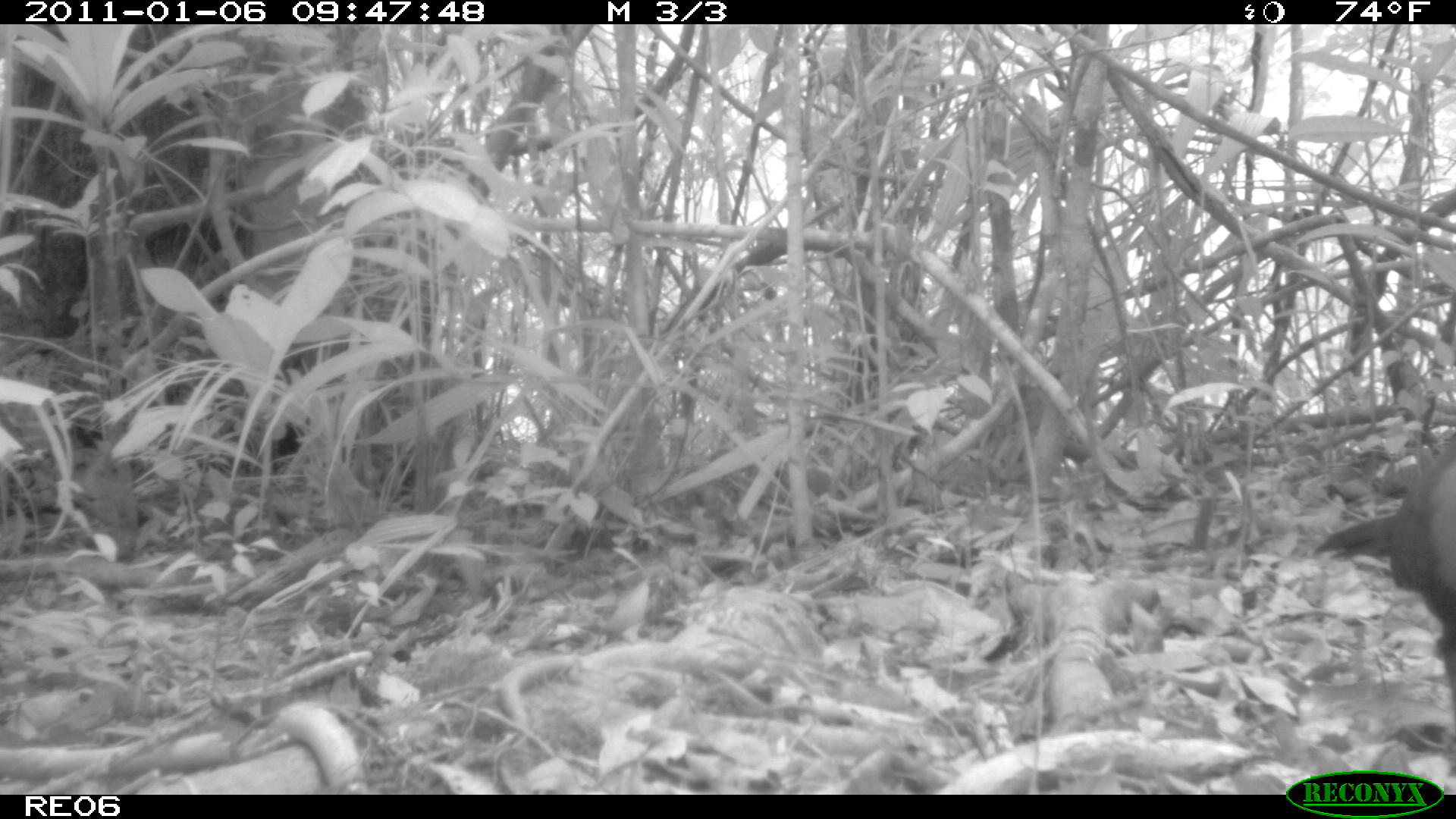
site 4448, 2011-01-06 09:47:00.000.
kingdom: Animalia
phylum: Chordata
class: Aves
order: Cuculiformes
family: Cuculidae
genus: Coua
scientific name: Coua serriana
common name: red-breasted coua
Coua serriana (red-breasted coua), count 1.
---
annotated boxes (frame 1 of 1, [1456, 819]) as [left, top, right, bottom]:
coua serriana: [1313, 431, 1456, 709]